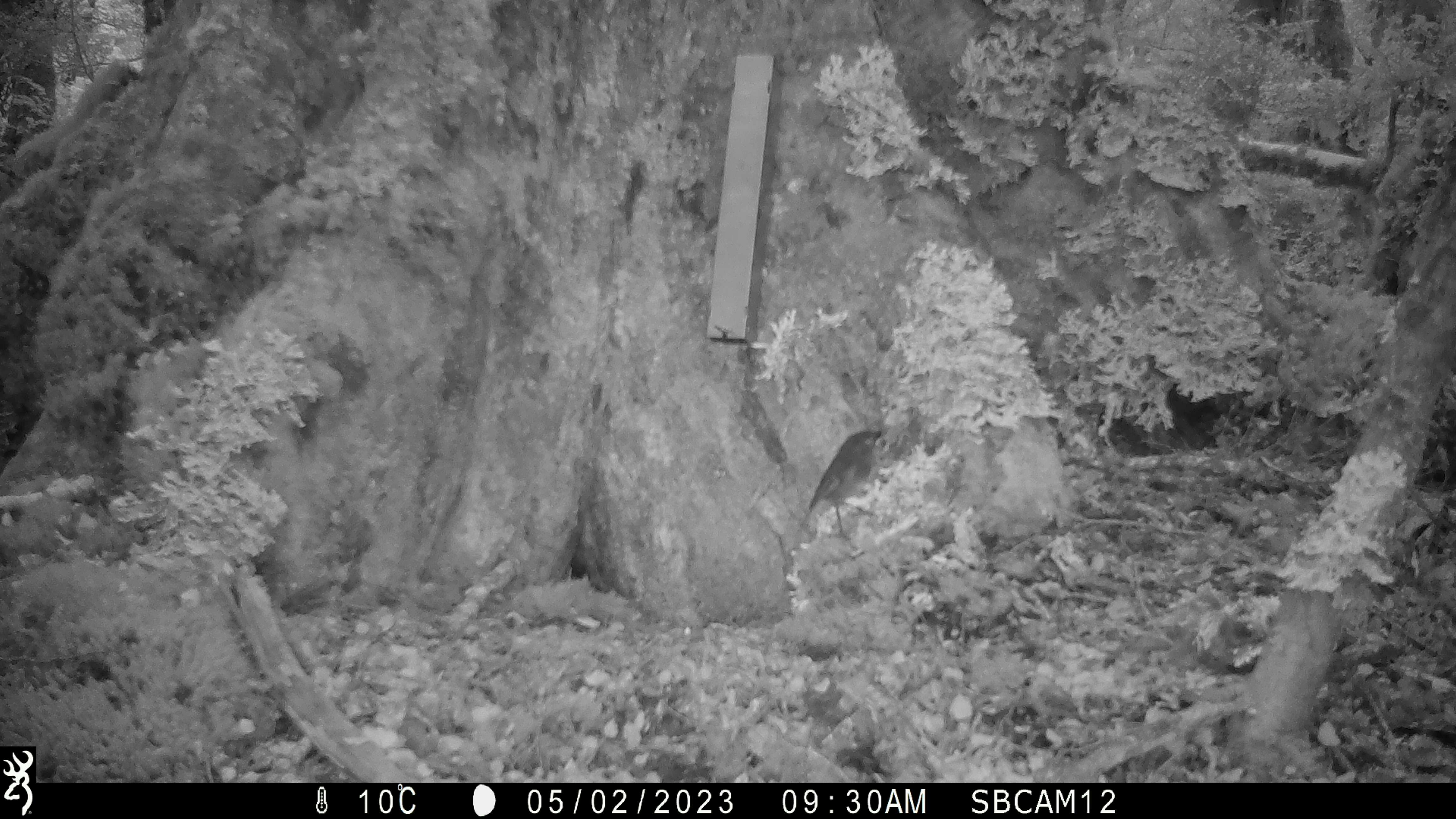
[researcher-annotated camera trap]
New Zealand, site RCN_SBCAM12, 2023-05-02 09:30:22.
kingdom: Animalia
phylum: Chordata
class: Aves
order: Passeriformes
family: Petroicidae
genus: Petroica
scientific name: Petroica australis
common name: new zealand robin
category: robin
Robin (new zealand robin) (Petroica australis).